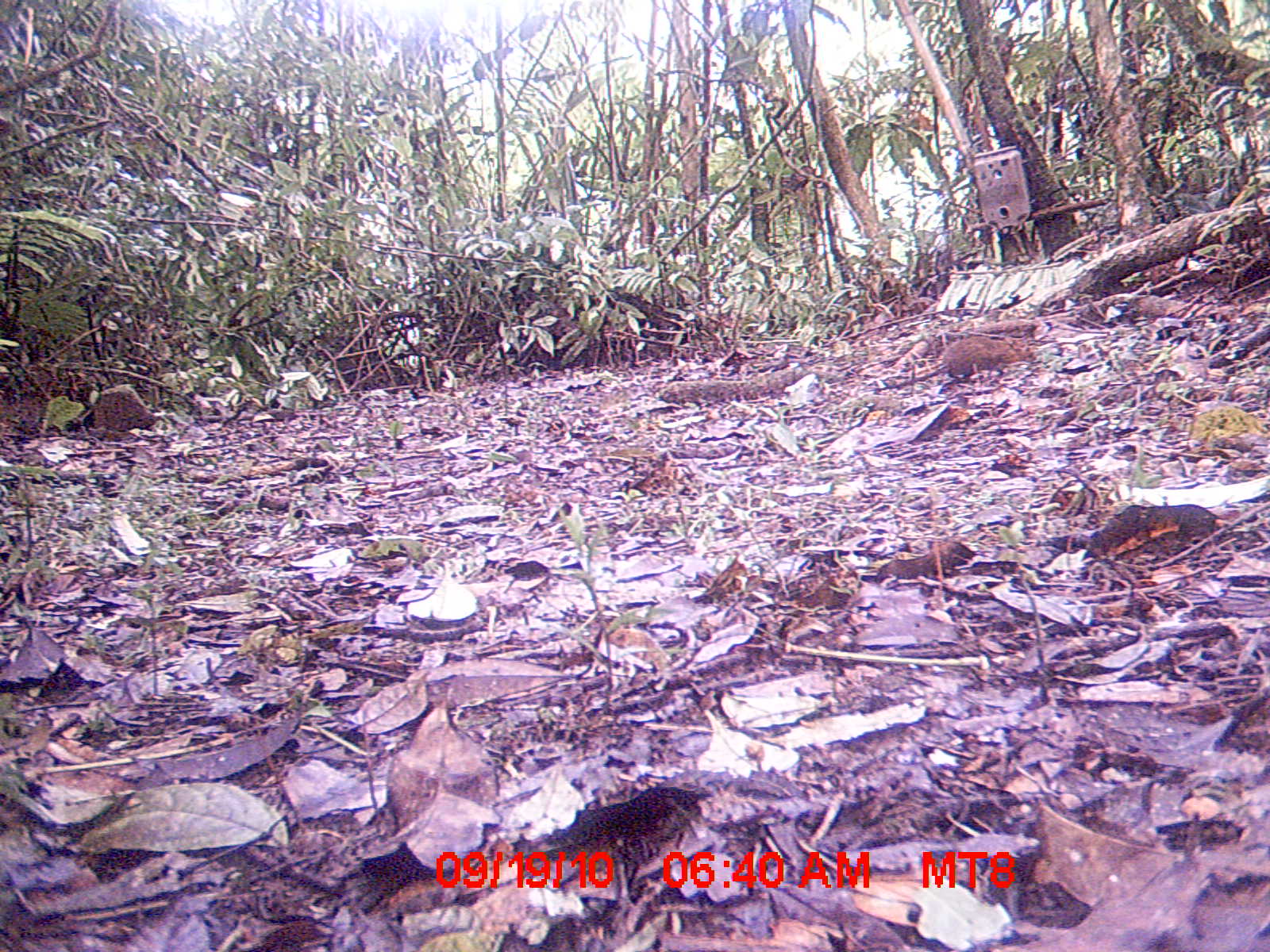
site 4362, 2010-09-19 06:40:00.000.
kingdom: Animalia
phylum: Chordata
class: Mammalia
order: Rodentia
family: Muridae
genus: Rattus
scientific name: Rattus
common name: rodent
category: unknown rat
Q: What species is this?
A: Unknown rat (rodent) (Rattus).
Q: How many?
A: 1.